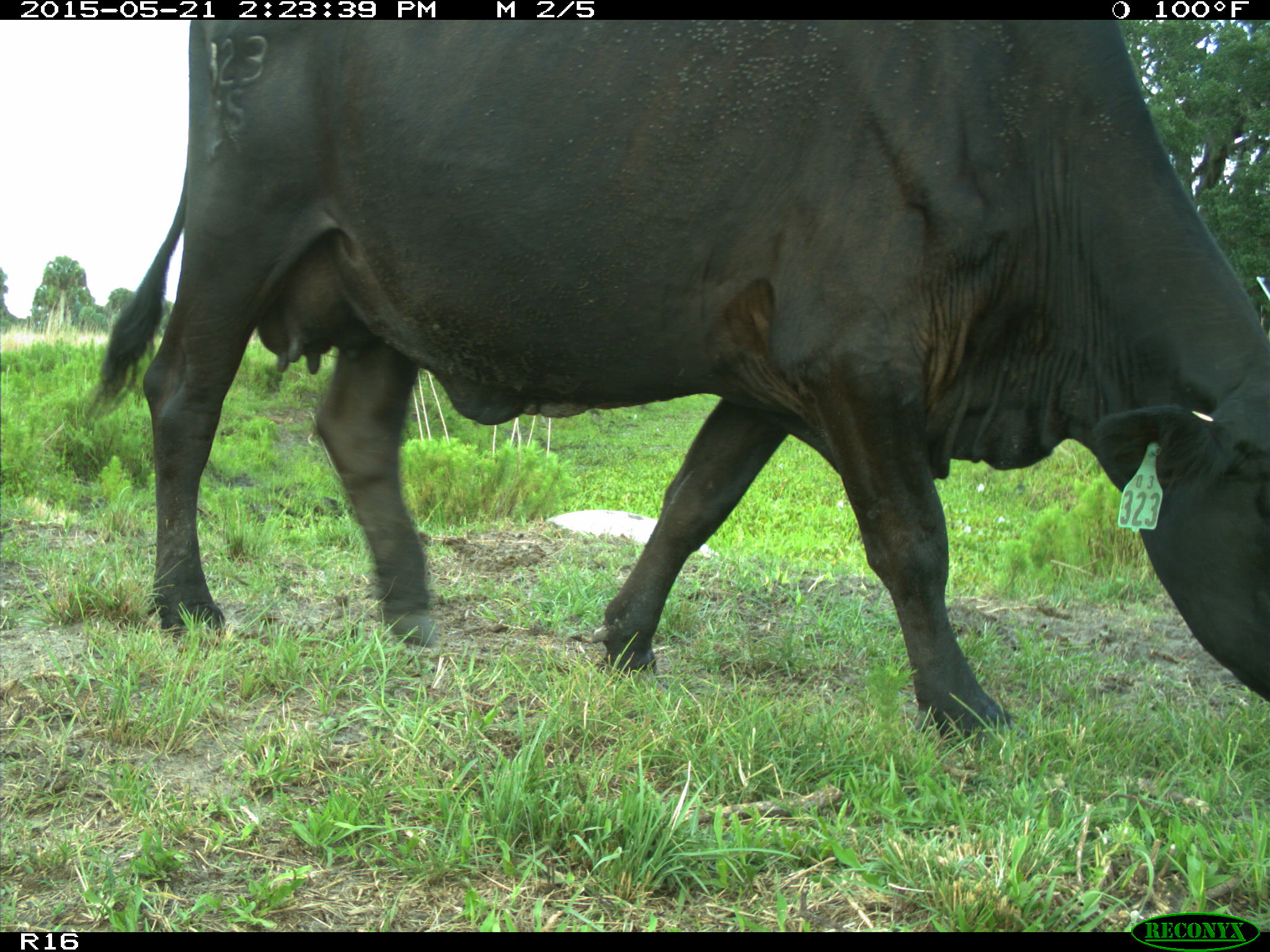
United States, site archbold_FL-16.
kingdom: Animalia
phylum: Chordata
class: Mammalia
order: Artiodactyla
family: Bovidae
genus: Bos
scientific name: Bos taurus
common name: domestic cow